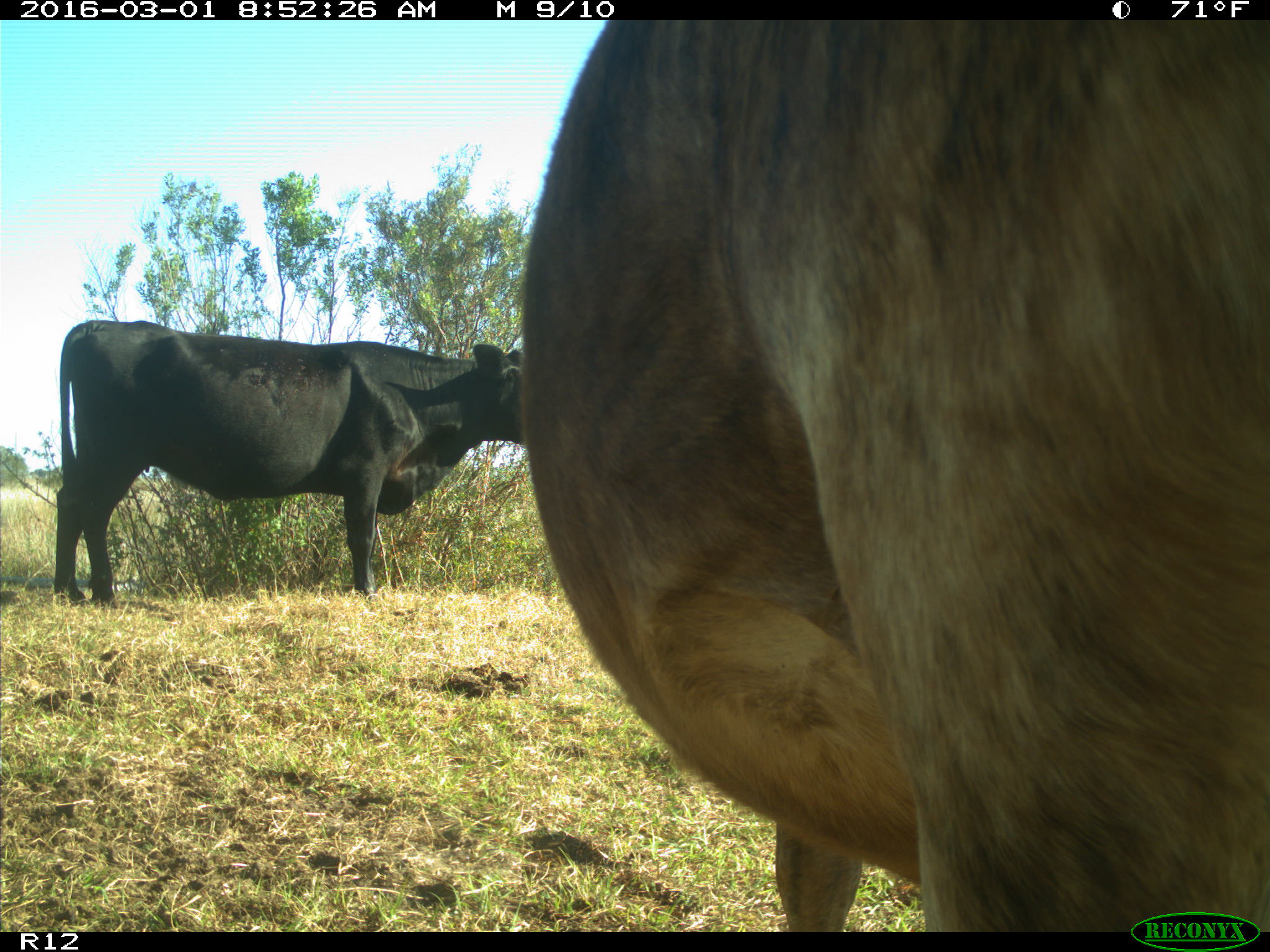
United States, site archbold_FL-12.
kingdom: Animalia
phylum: Chordata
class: Mammalia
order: Artiodactyla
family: Bovidae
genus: Bos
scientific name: Bos taurus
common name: domestic cow